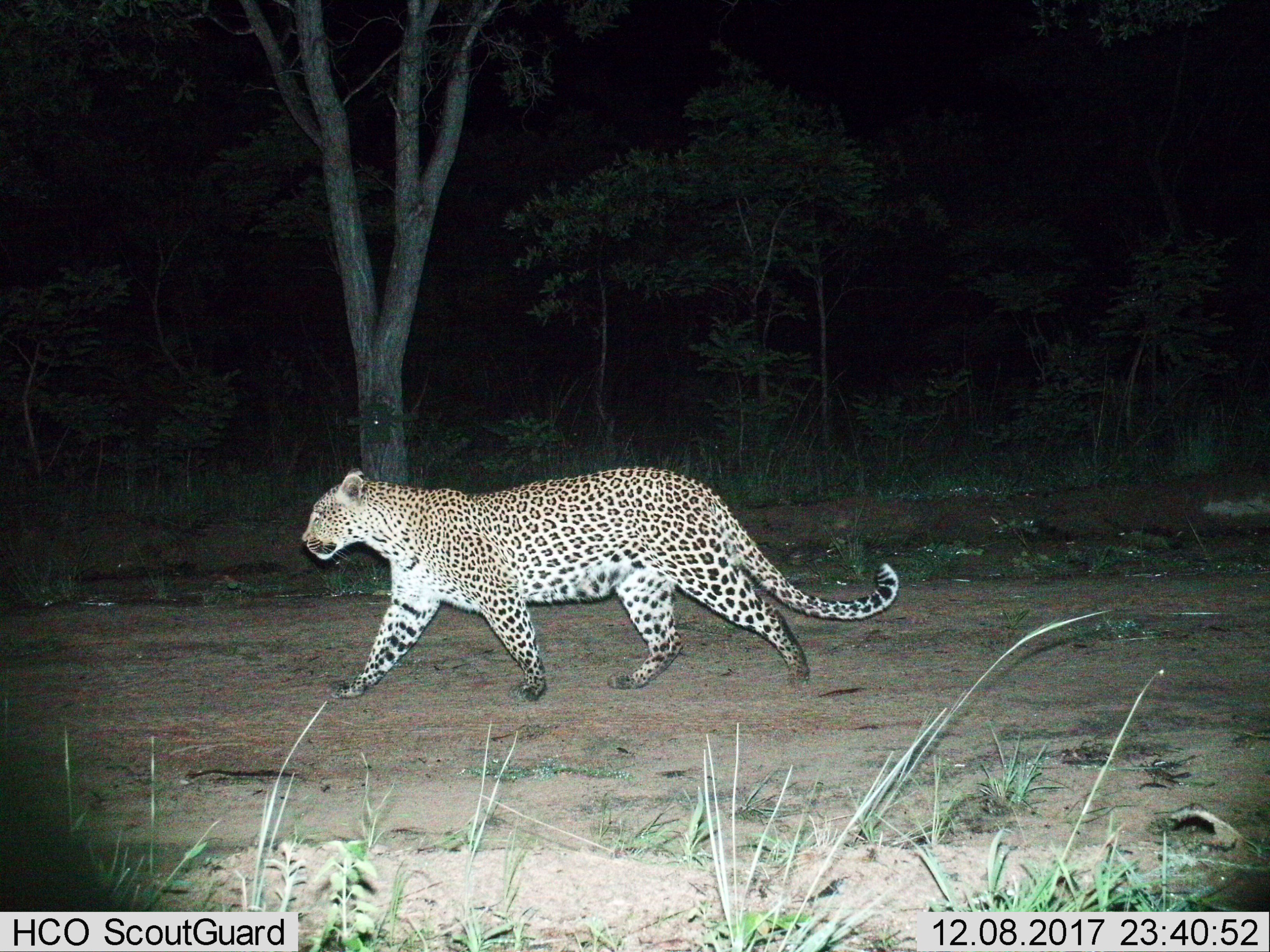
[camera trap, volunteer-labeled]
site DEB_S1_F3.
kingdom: Animalia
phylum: Chordata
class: Mammalia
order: Carnivora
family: Felidae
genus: Panthera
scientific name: Panthera pardus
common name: leopard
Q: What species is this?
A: Leopard (Panthera pardus).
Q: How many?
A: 1.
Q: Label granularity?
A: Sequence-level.